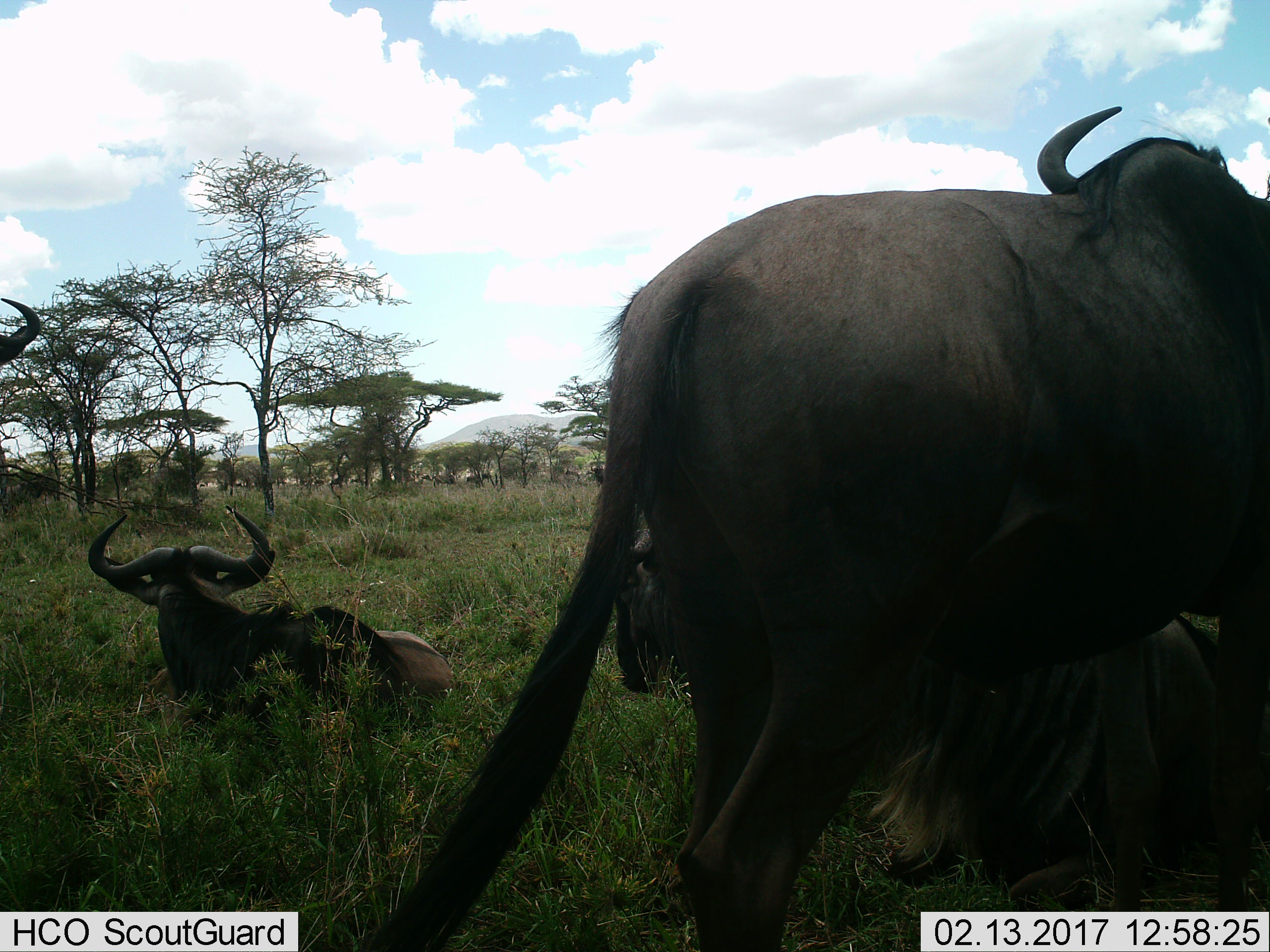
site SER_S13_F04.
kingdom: Animalia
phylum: Chordata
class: Mammalia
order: Artiodactyla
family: Bovidae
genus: Connochaetes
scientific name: Connochaetes taurinus taurinus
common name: blue wildebeest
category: wildebeestblue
Wildebeestblue (blue wildebeest) (Connochaetes taurinus taurinus), count 3. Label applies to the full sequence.